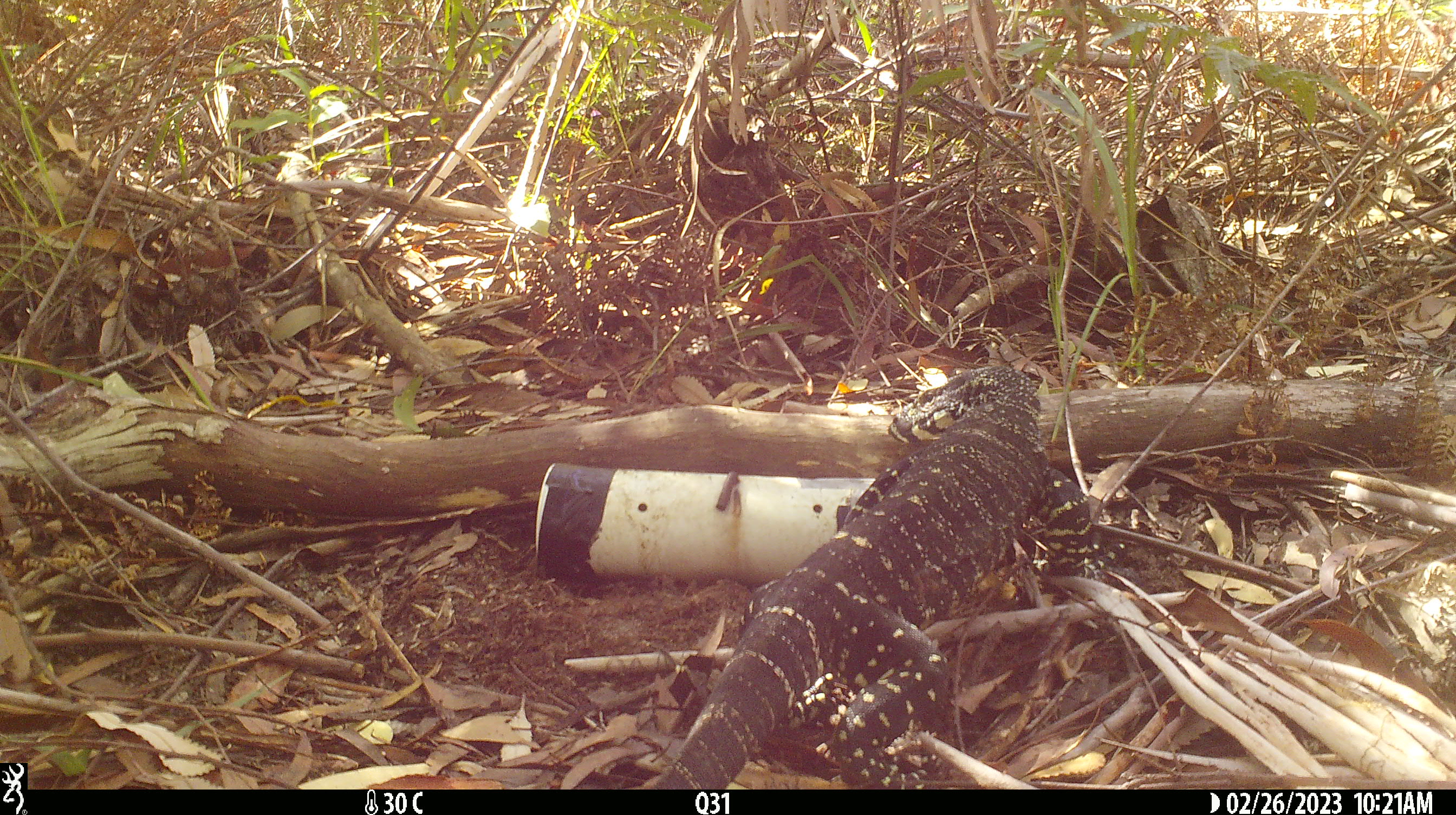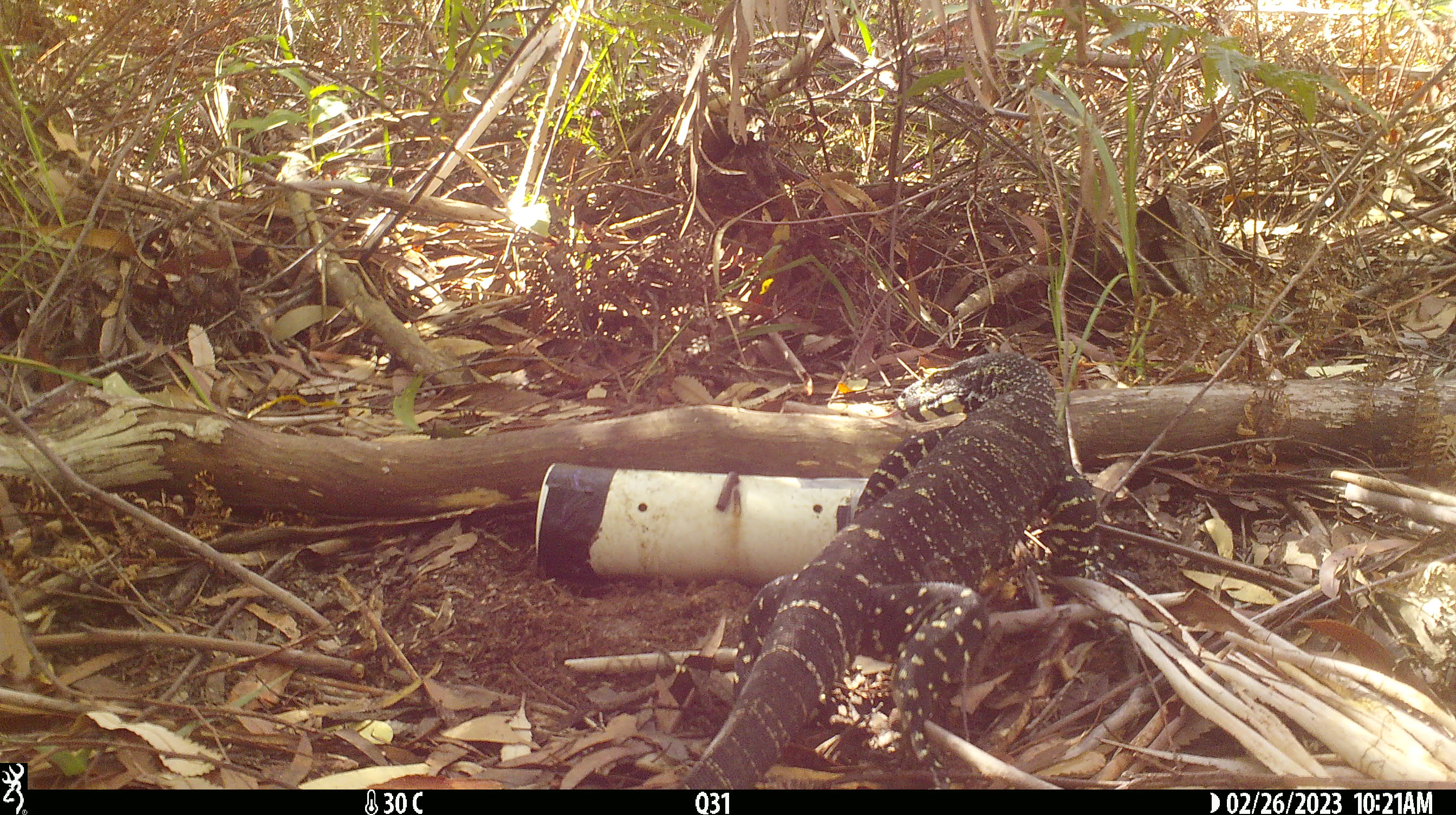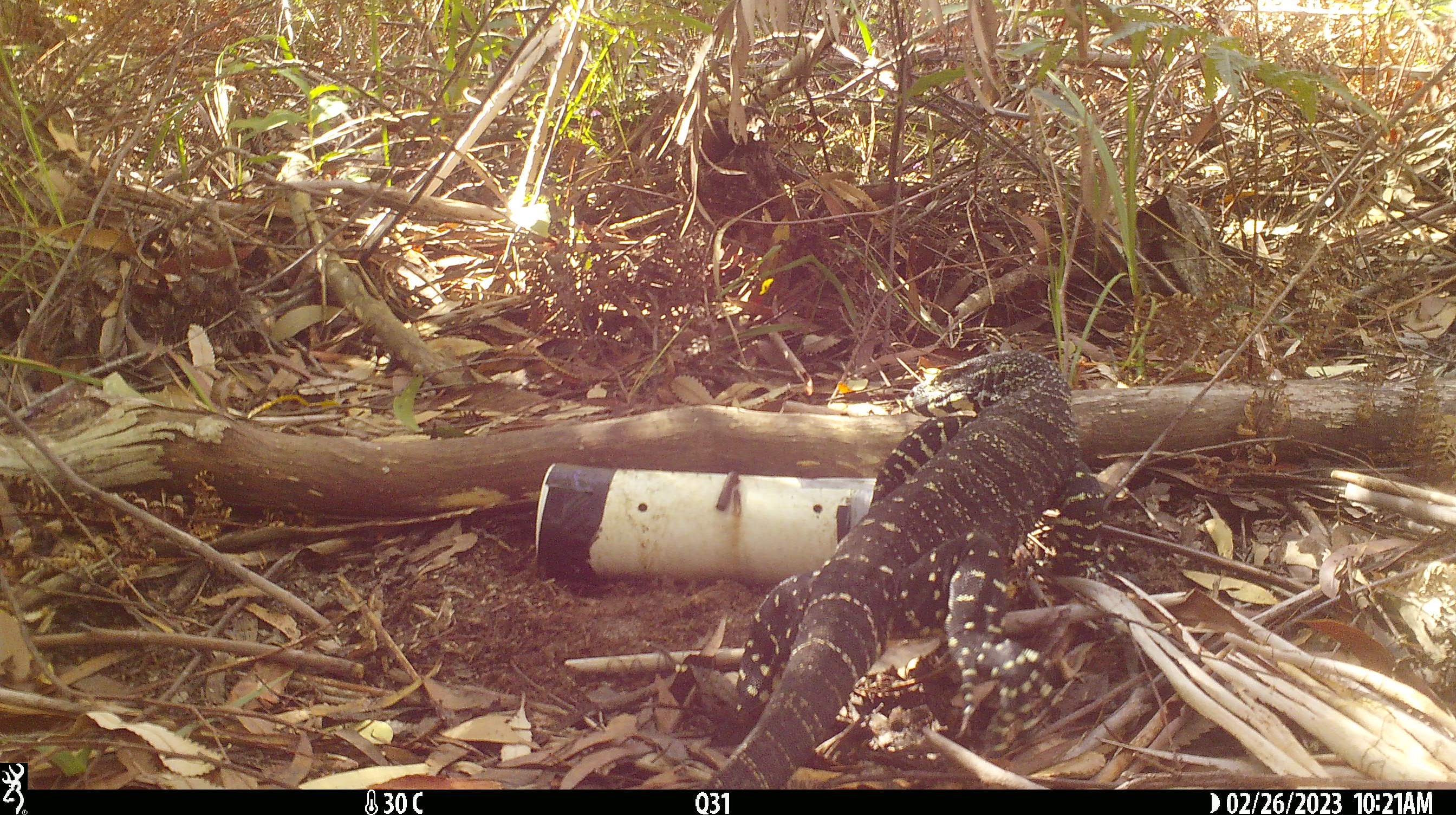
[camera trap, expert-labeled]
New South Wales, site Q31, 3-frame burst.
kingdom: Animalia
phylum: Chordata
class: Reptilia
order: Squamata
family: Varanidae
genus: Varanus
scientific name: Varanus varius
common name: lace monitor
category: goanna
Goanna (lace monitor) (Varanus varius).